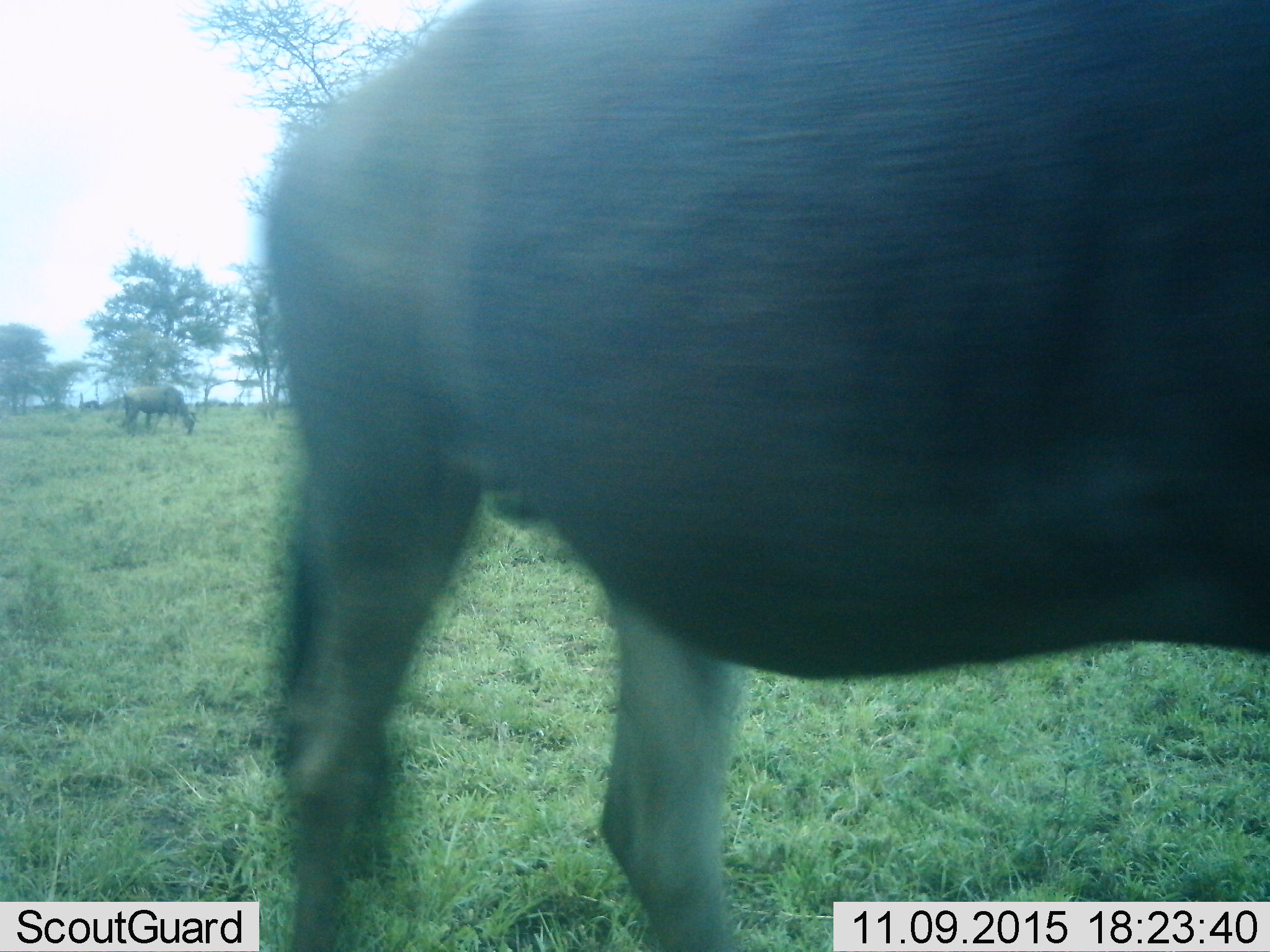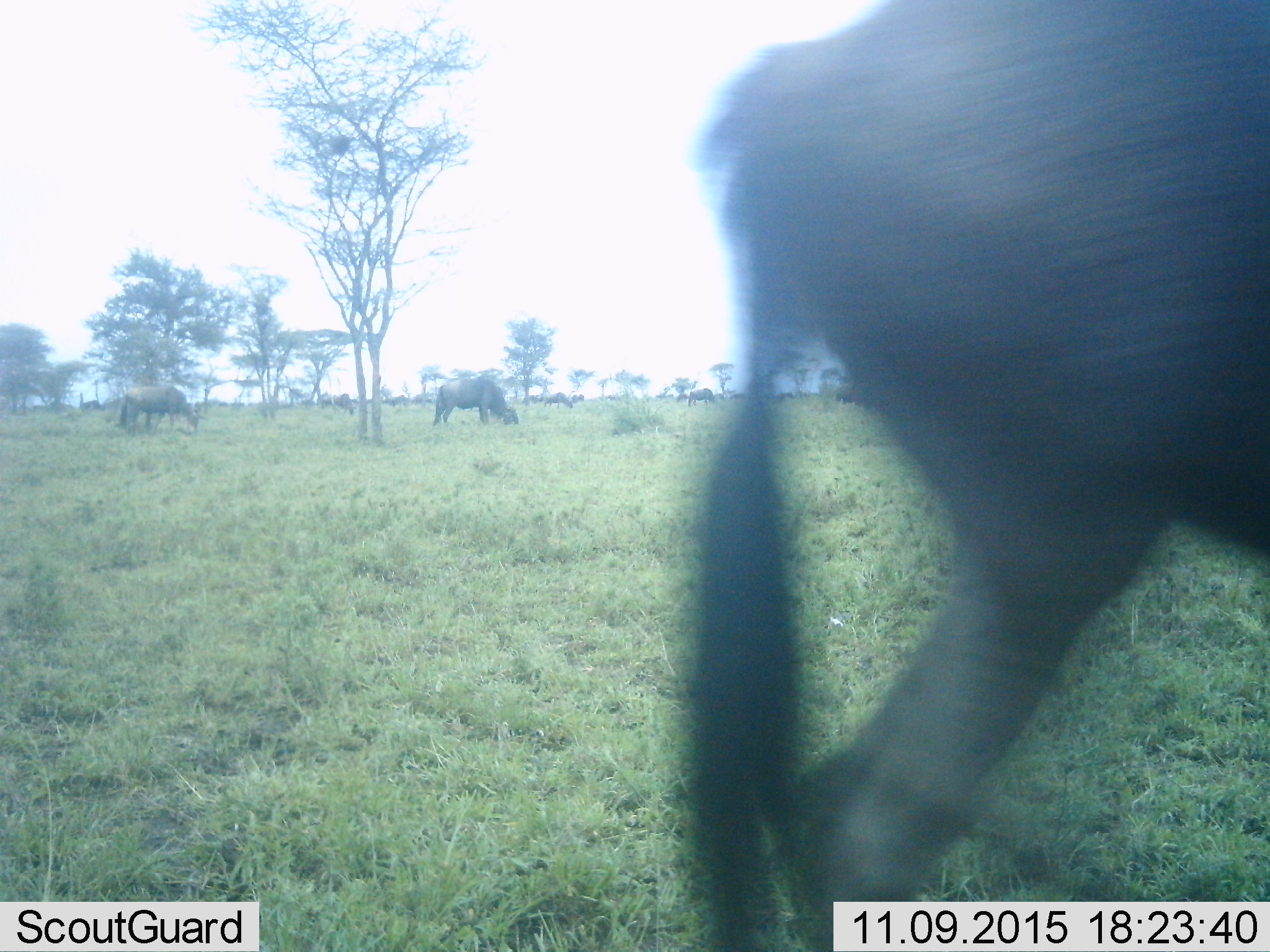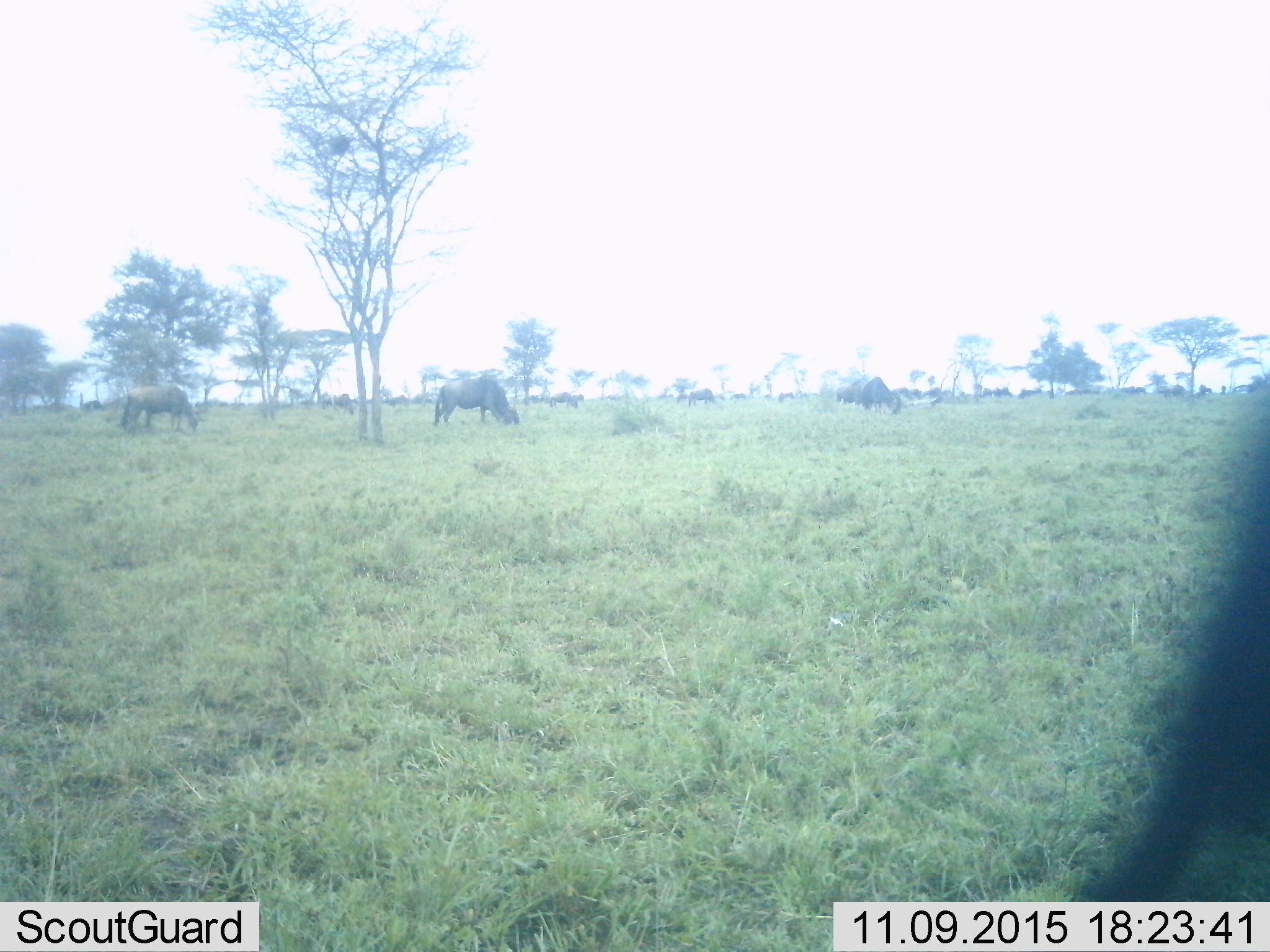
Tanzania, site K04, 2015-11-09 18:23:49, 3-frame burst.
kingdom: Animalia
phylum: Chordata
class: Mammalia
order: Artiodactyla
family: Bovidae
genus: Connochaetes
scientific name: Connochaetes taurinus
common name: blue wildebeest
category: wildebeest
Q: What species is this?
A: Wildebeest (blue wildebeest) (Connochaetes taurinus).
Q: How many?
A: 11-50.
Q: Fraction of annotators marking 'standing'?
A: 56%.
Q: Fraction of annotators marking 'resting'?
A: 11%.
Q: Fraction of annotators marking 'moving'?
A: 89%.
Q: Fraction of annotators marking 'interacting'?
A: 11%.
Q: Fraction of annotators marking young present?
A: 0%.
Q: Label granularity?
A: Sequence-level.